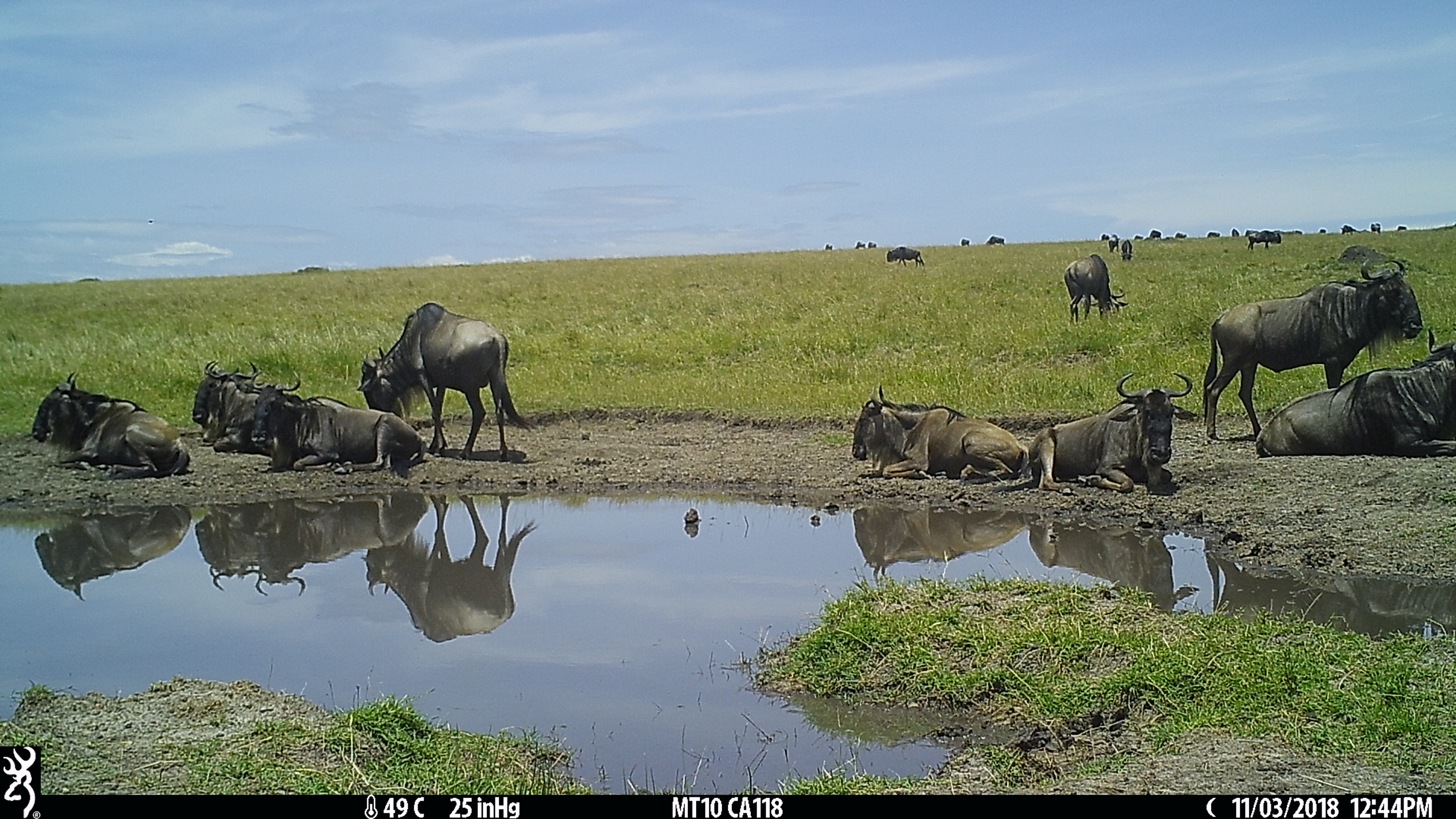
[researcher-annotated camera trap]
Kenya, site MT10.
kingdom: Animalia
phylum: Chordata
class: Mammalia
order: Artiodactyla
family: Bovidae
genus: Connochaetes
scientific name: Connochaetes taurinus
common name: blue wildebeest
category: wildebeest